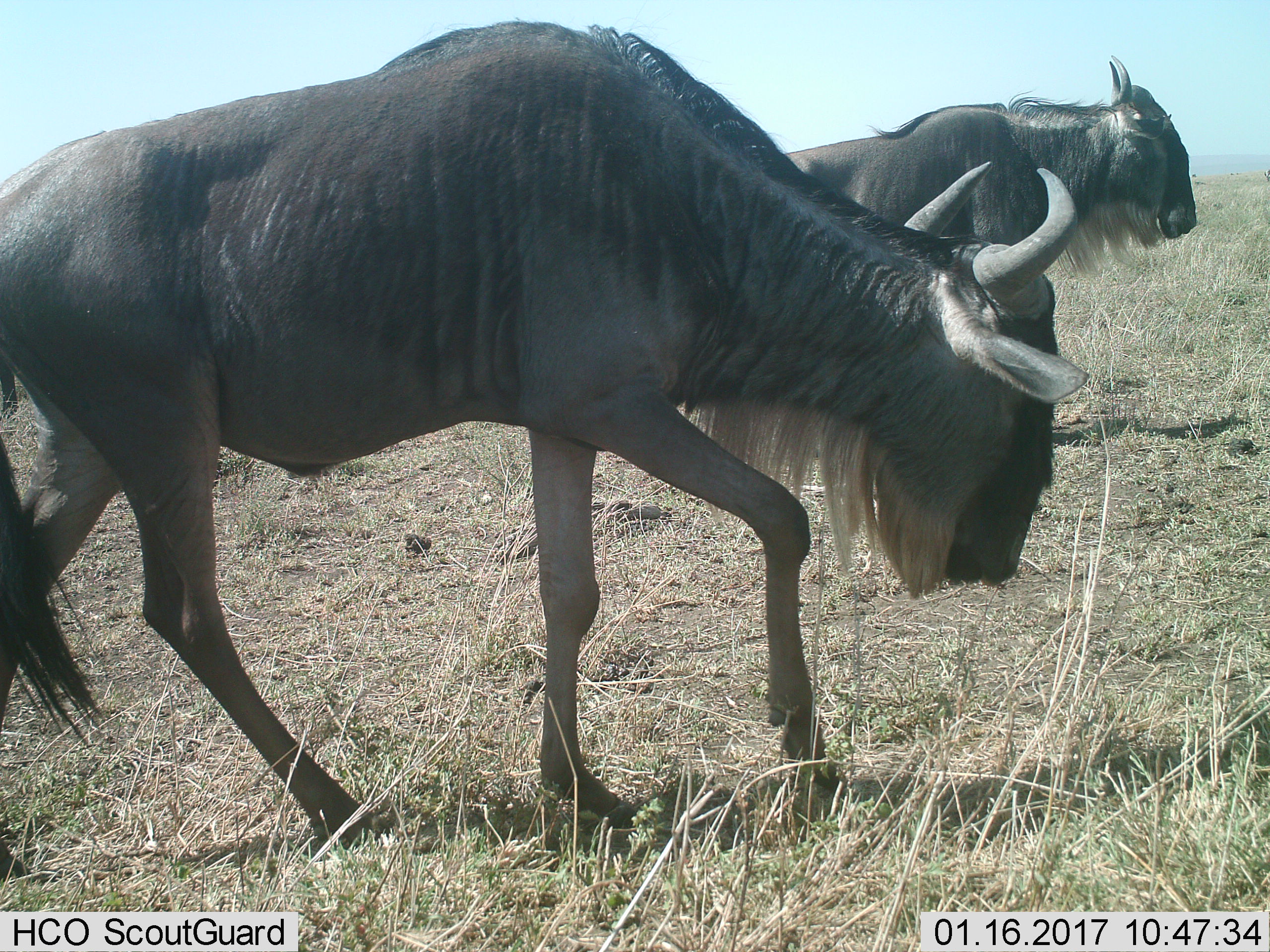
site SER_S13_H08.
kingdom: Animalia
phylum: Chordata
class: Mammalia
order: Artiodactyla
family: Bovidae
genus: Connochaetes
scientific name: Connochaetes taurinus taurinus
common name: blue wildebeest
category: wildebeestblue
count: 2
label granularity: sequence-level